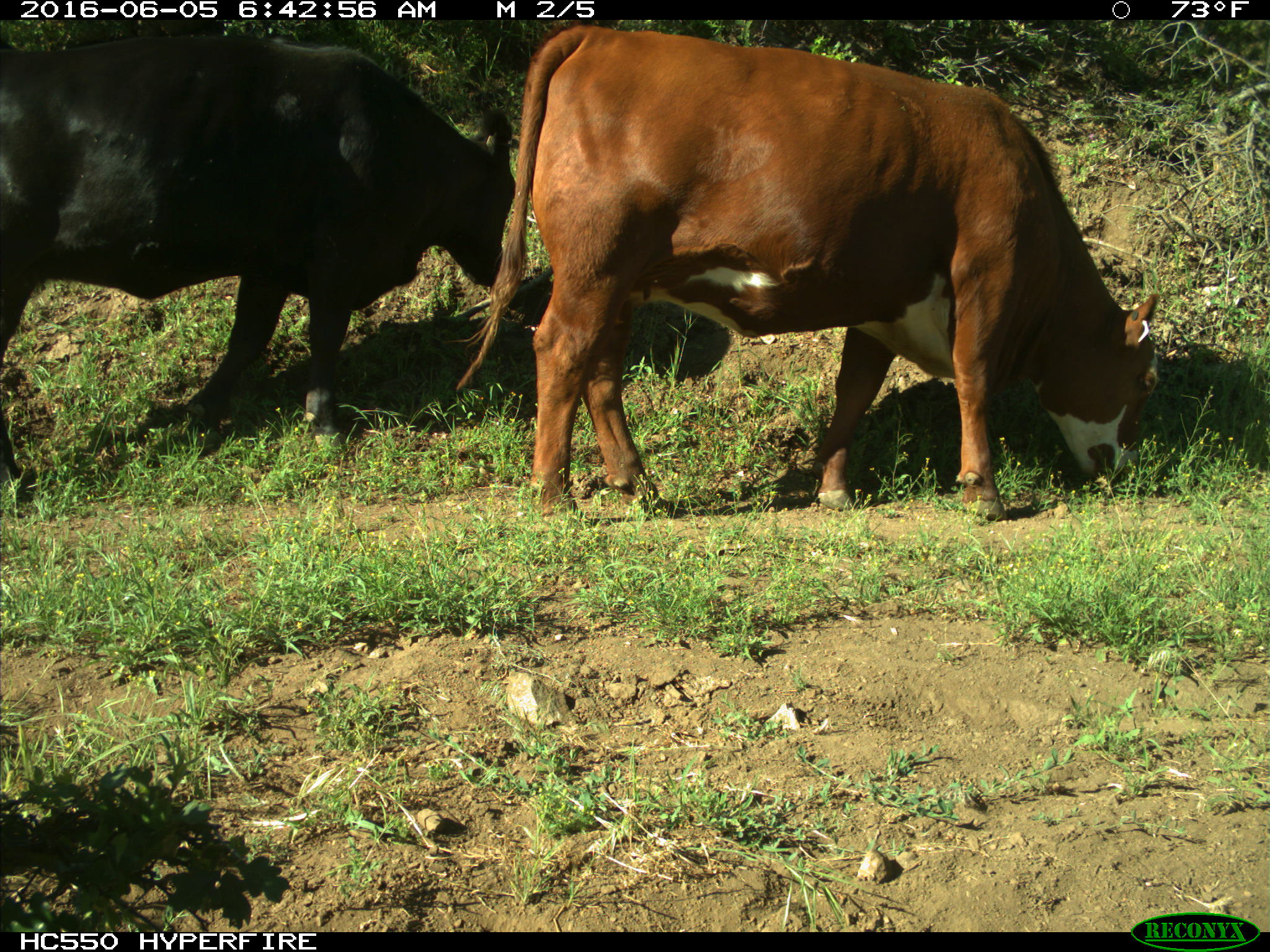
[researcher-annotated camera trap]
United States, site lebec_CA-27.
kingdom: Animalia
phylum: Chordata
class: Mammalia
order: Artiodactyla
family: Bovidae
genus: Bos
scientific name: Bos taurus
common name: domestic cow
Bos taurus (domestic cow).